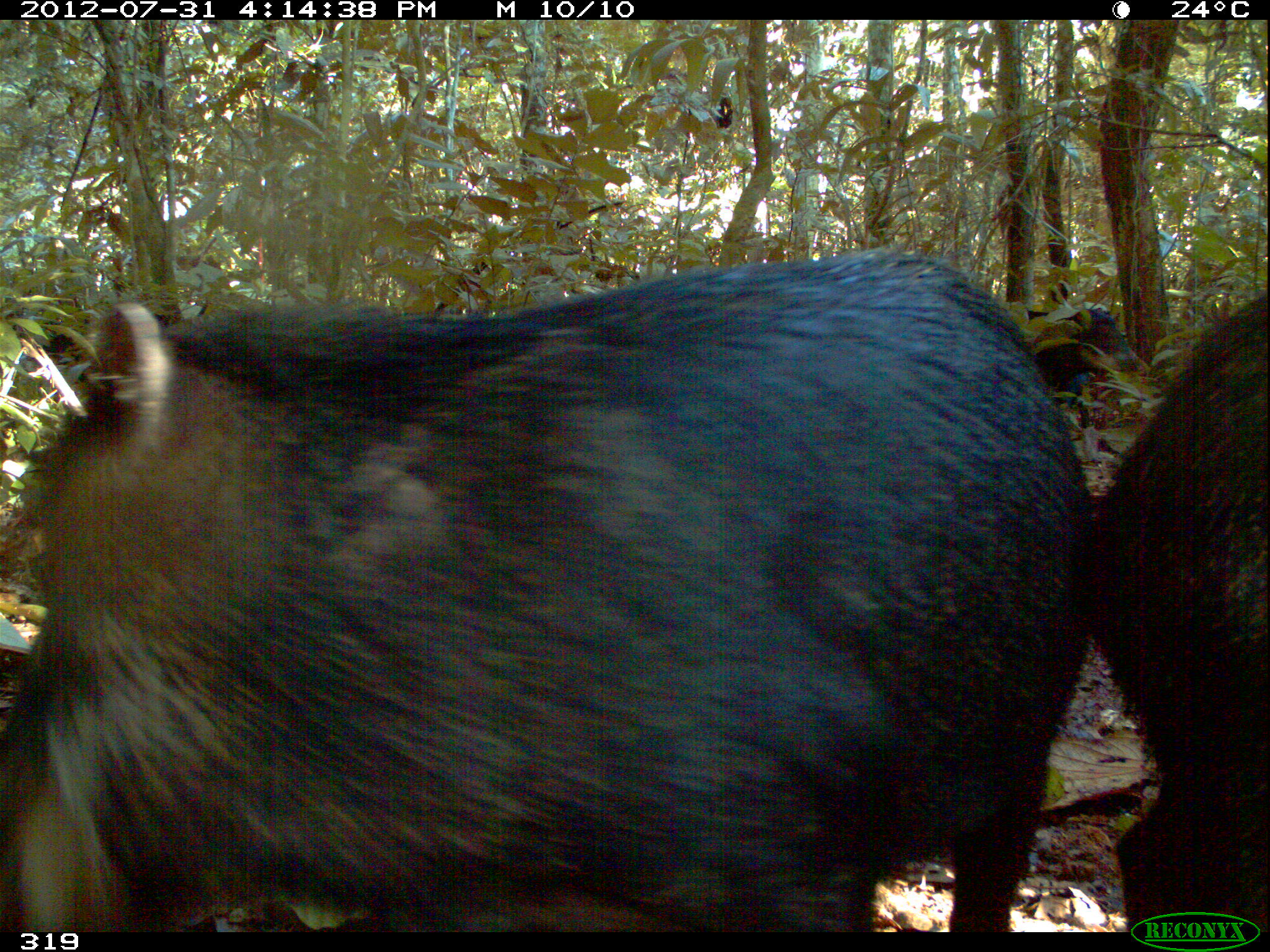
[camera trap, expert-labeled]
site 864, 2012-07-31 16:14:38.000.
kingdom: Animalia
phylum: Chordata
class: Mammalia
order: Artiodactyla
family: Tayassuidae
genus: Tayassu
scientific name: Tayassu pecari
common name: white-lipped peccary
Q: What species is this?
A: Tayassu pecari (white-lipped peccary).